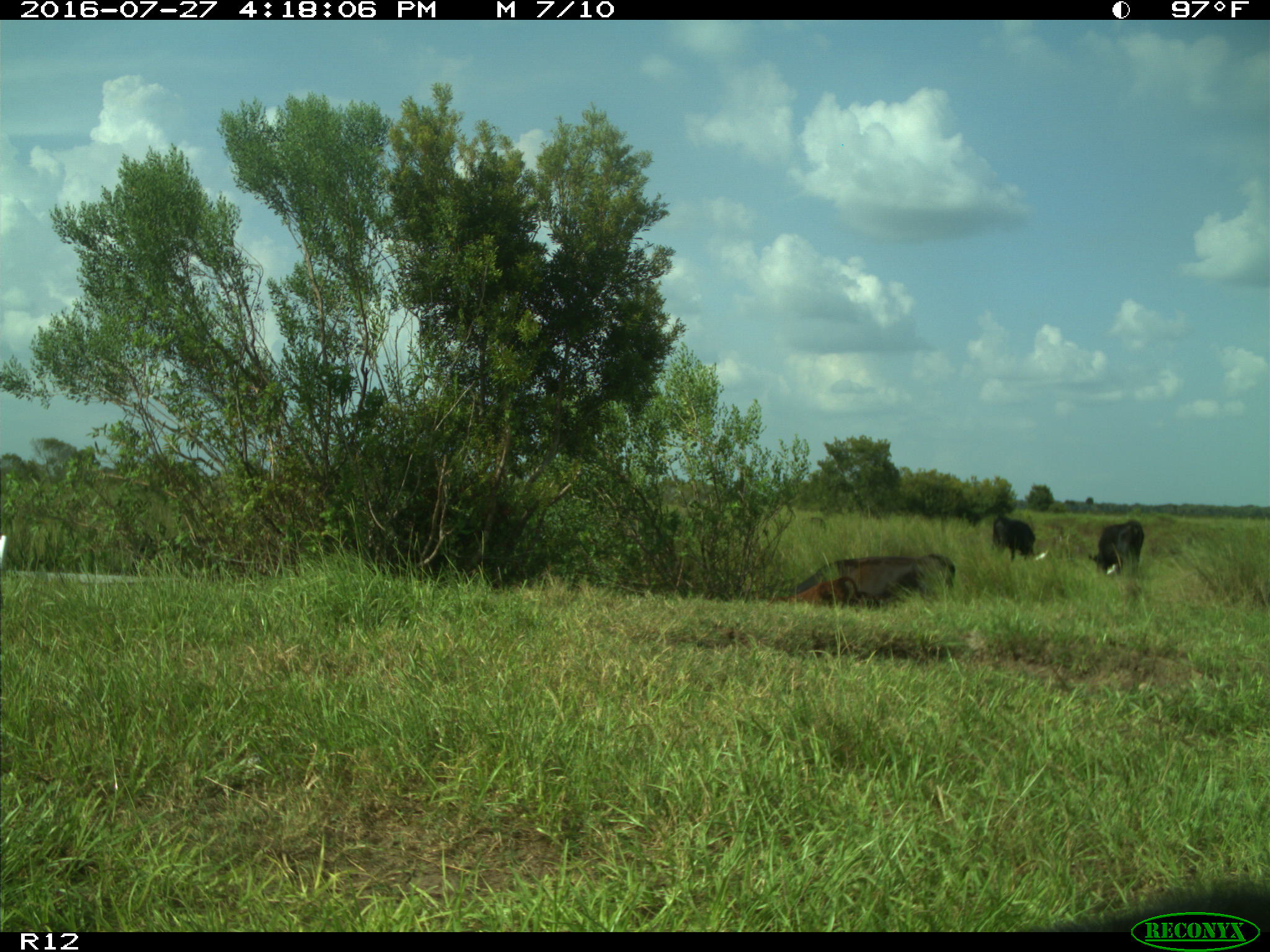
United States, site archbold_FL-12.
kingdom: Animalia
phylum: Chordata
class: Mammalia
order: Artiodactyla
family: Bovidae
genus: Bos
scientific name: Bos taurus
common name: domestic cow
Bos taurus (domestic cow).